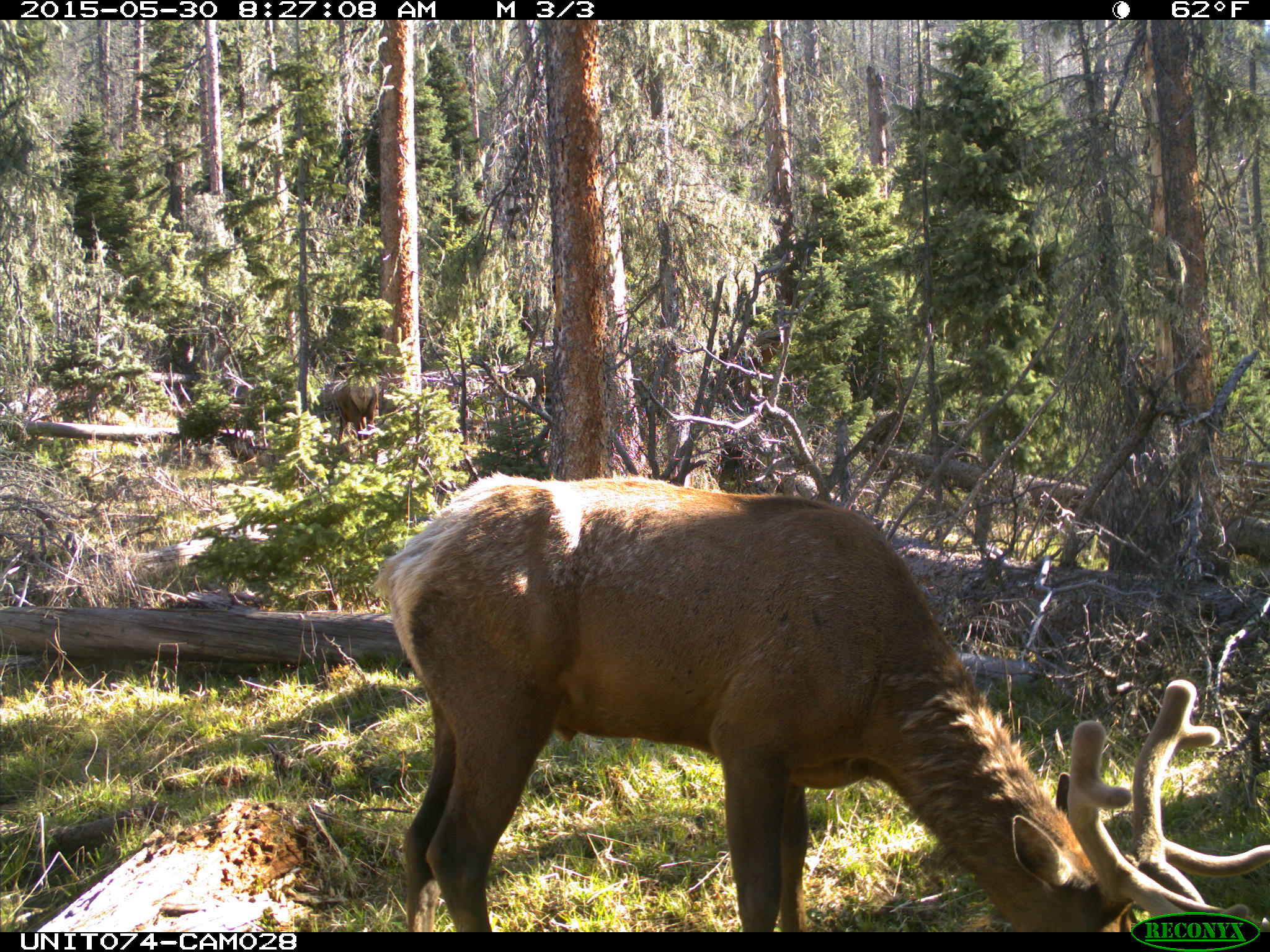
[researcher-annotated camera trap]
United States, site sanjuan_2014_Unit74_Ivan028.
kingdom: Animalia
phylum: Chordata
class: Mammalia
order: Artiodactyla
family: Cervidae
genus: Cervus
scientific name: Cervus elaphus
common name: red deer